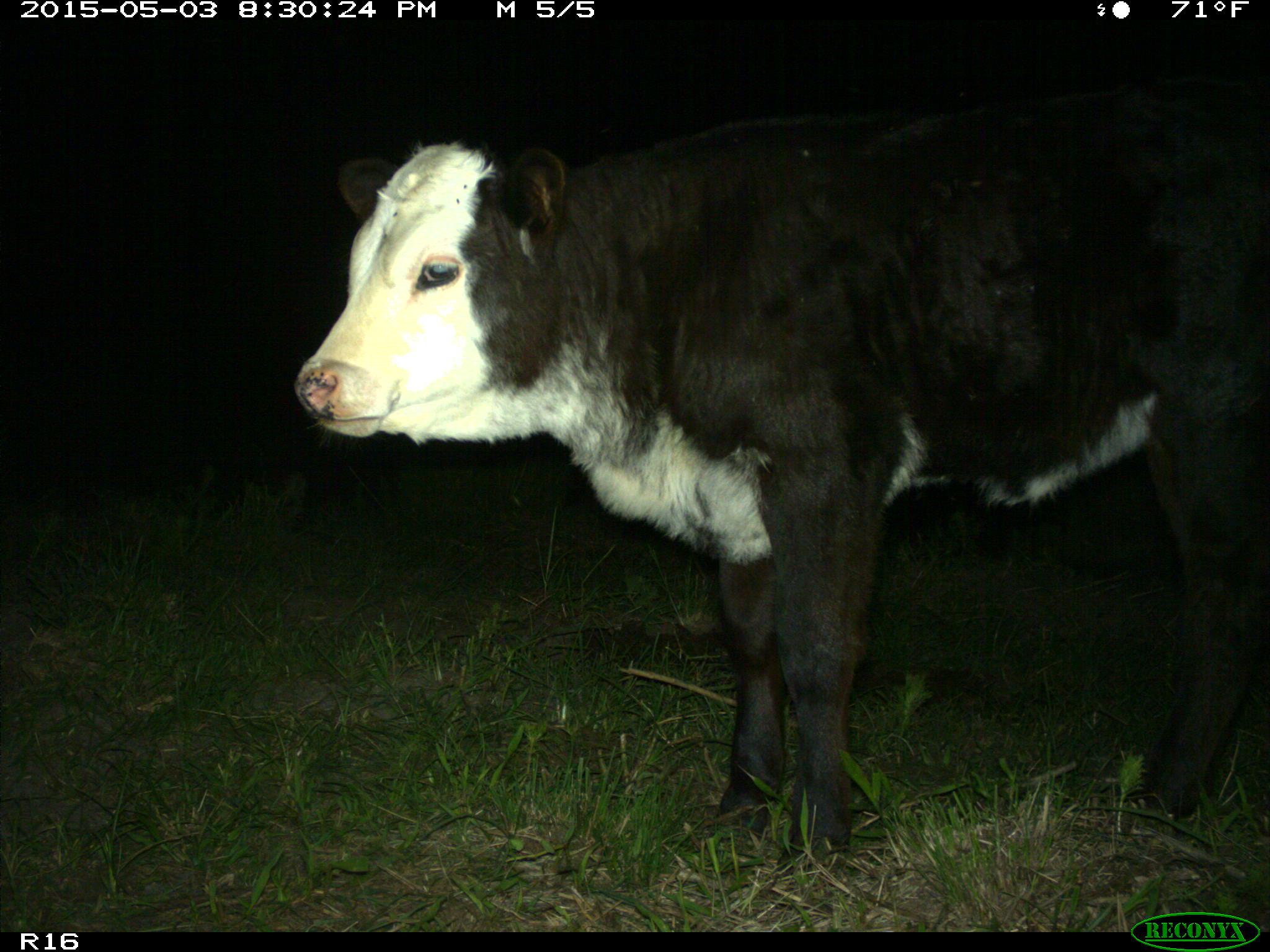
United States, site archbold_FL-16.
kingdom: Animalia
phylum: Chordata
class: Mammalia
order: Artiodactyla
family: Bovidae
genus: Bos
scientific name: Bos taurus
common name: domestic cow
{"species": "Bos taurus (domestic cow)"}